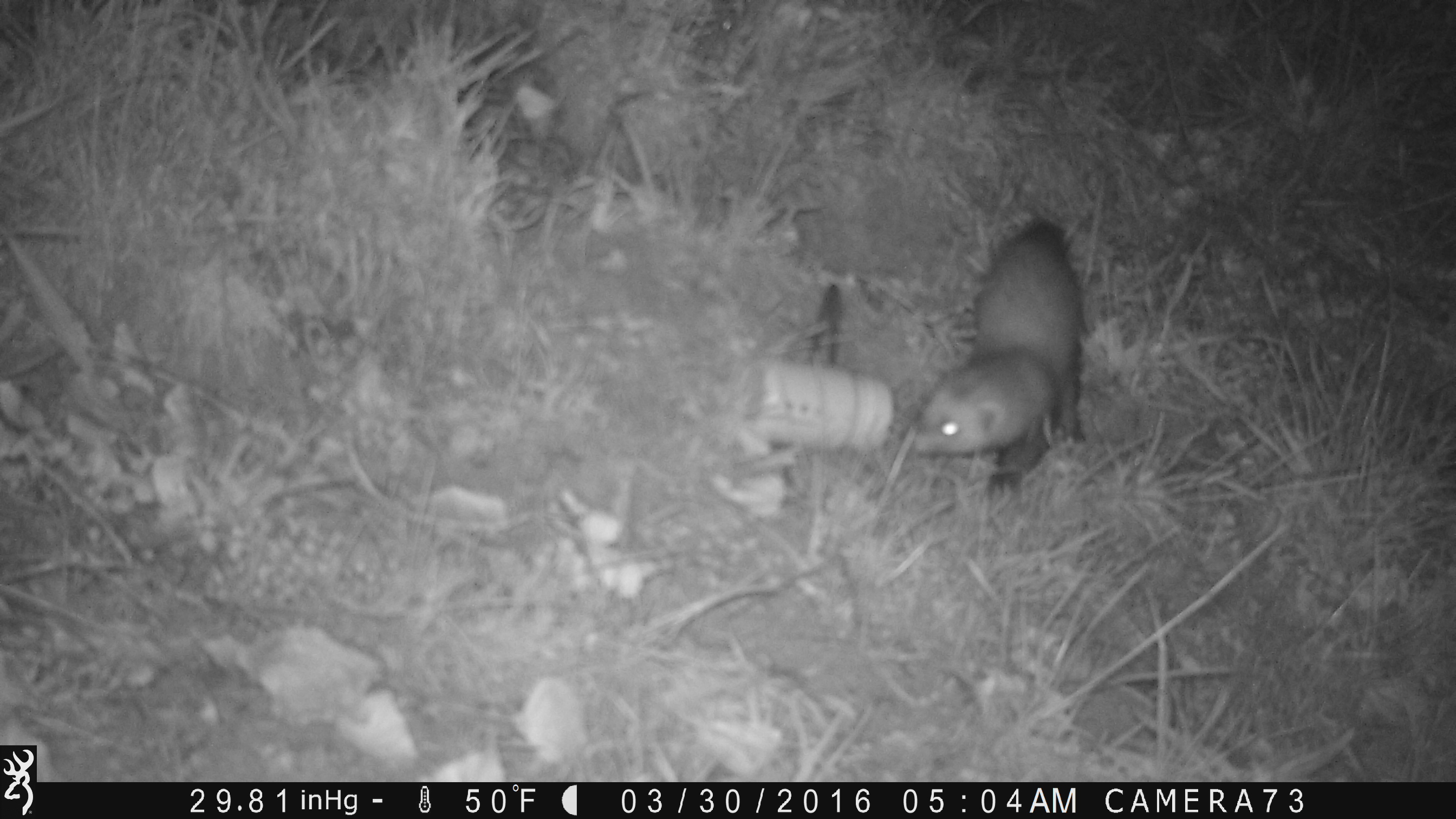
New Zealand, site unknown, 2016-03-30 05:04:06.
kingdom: Animalia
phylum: Chordata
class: Mammalia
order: Carnivora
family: Mustelidae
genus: Mustela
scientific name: Mustela furo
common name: ferret